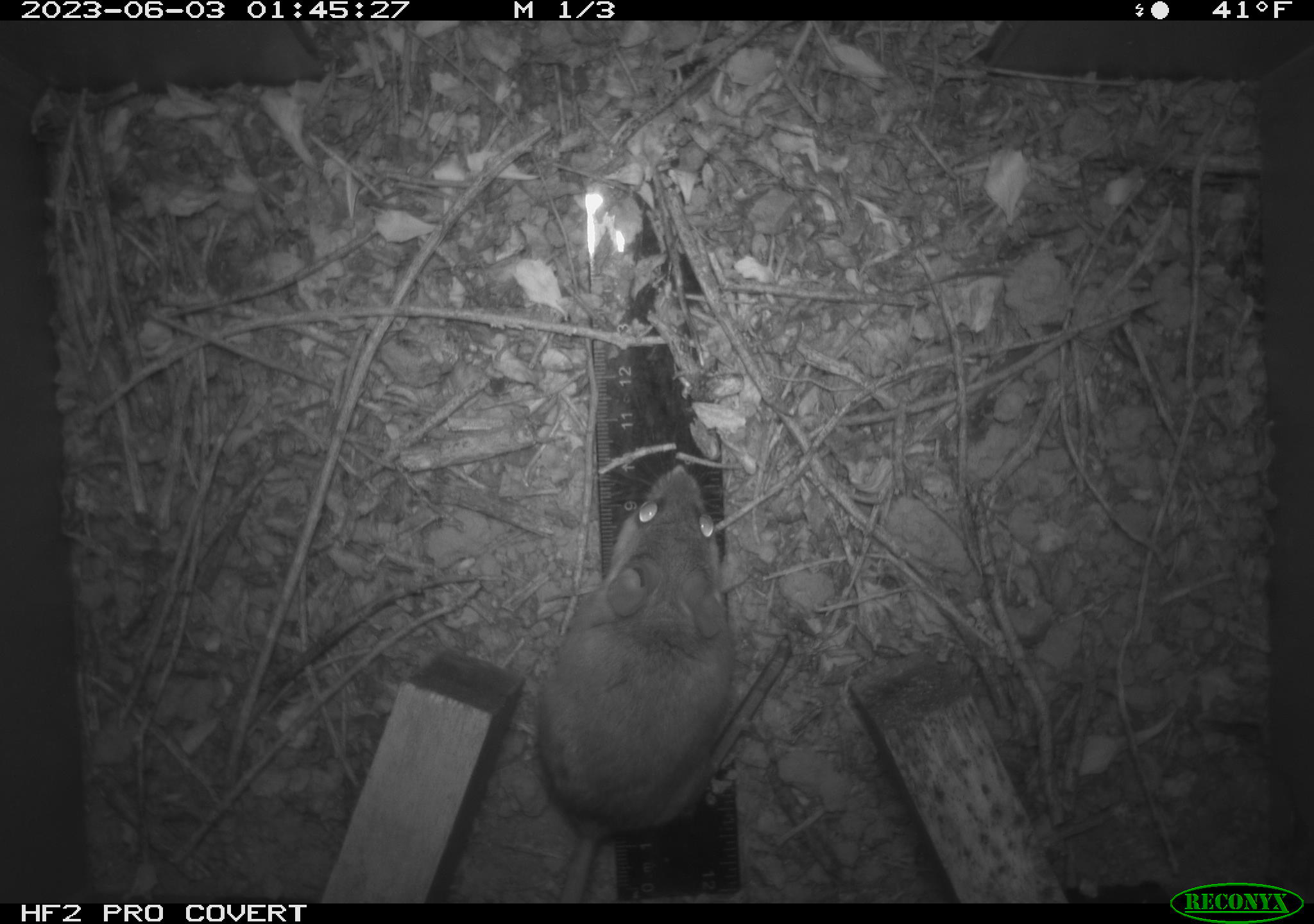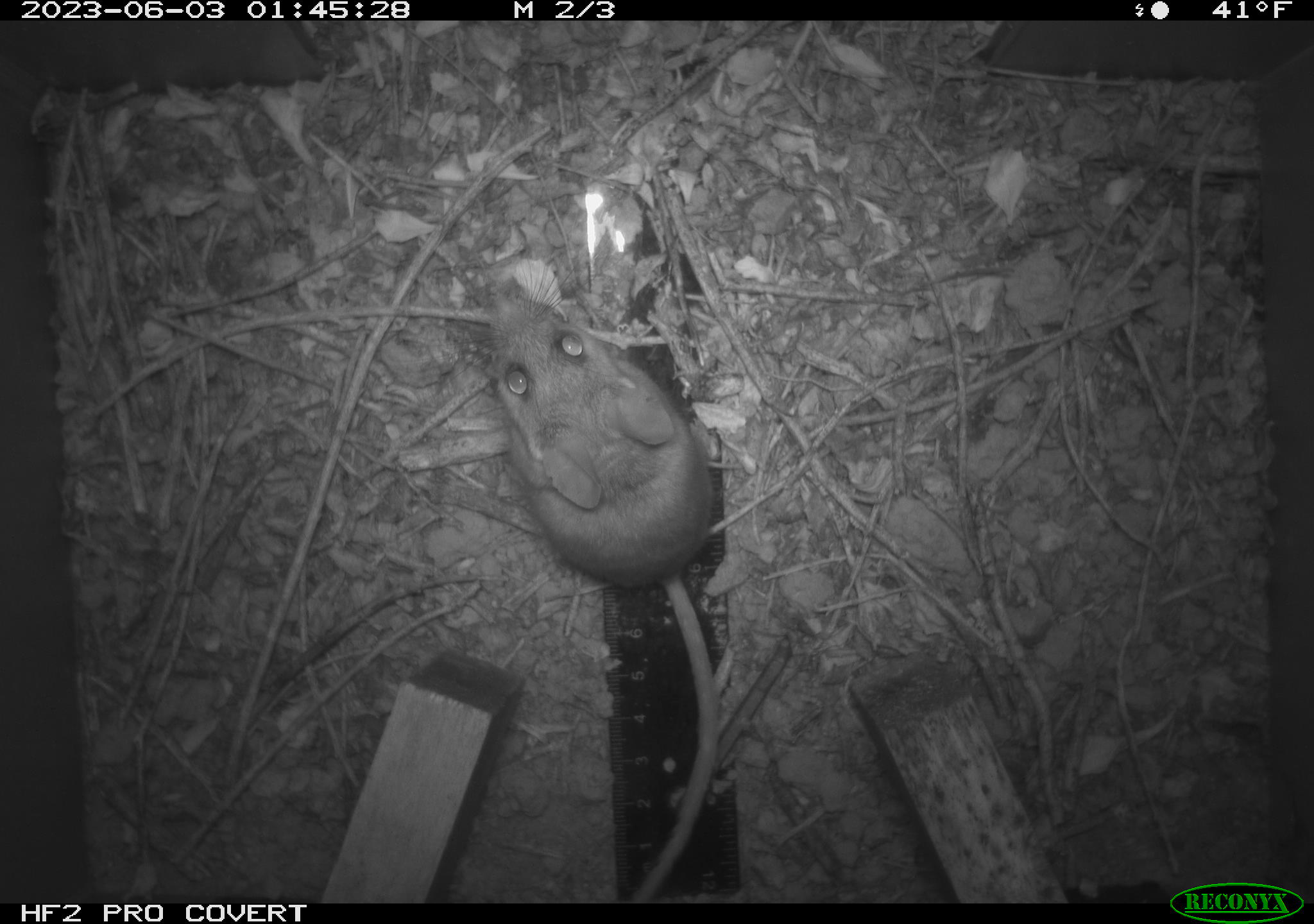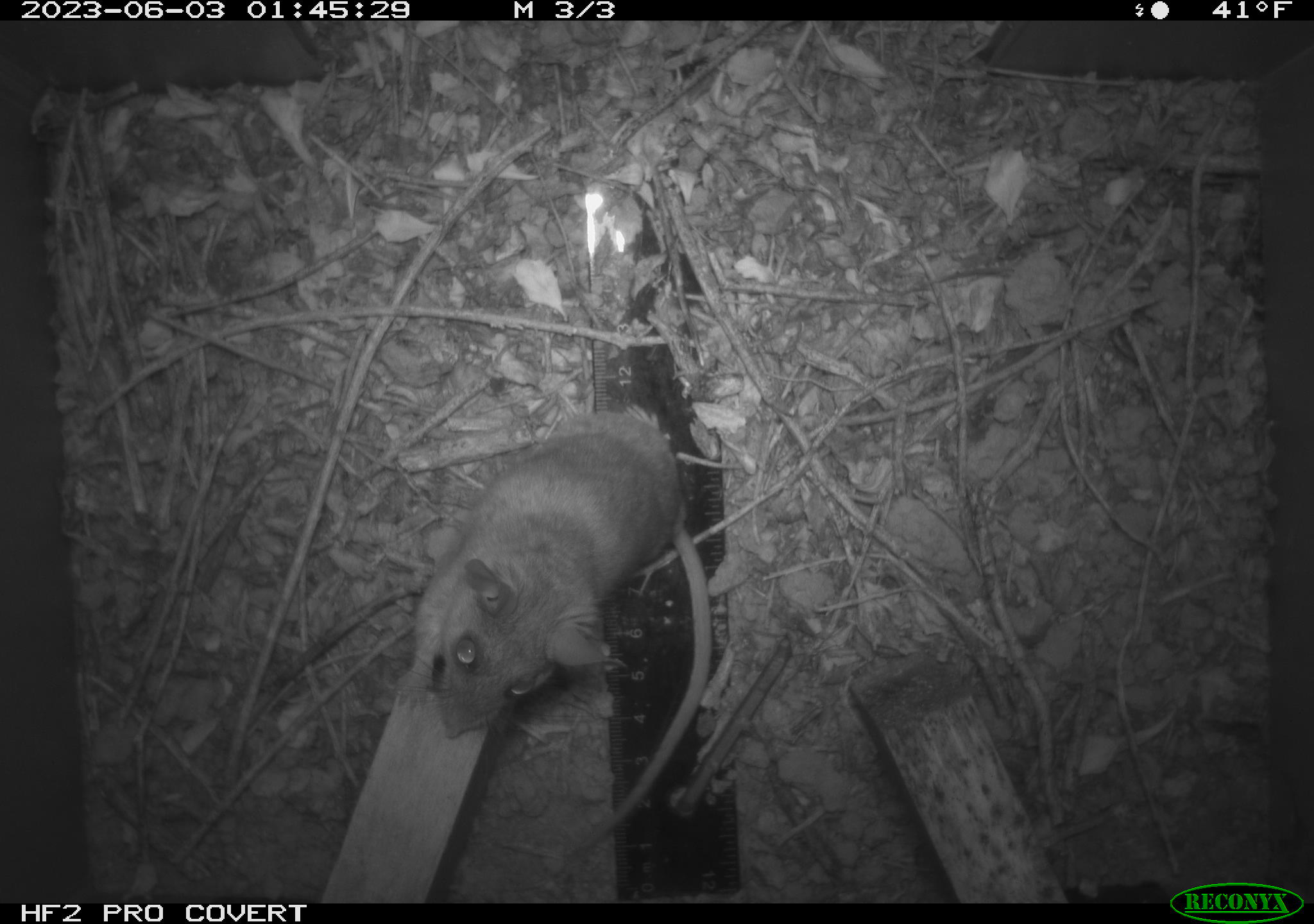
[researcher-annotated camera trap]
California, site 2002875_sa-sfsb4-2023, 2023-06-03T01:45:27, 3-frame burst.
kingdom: Animalia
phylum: Chordata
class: Mammalia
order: Rodentia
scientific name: Rodentia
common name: mouse species